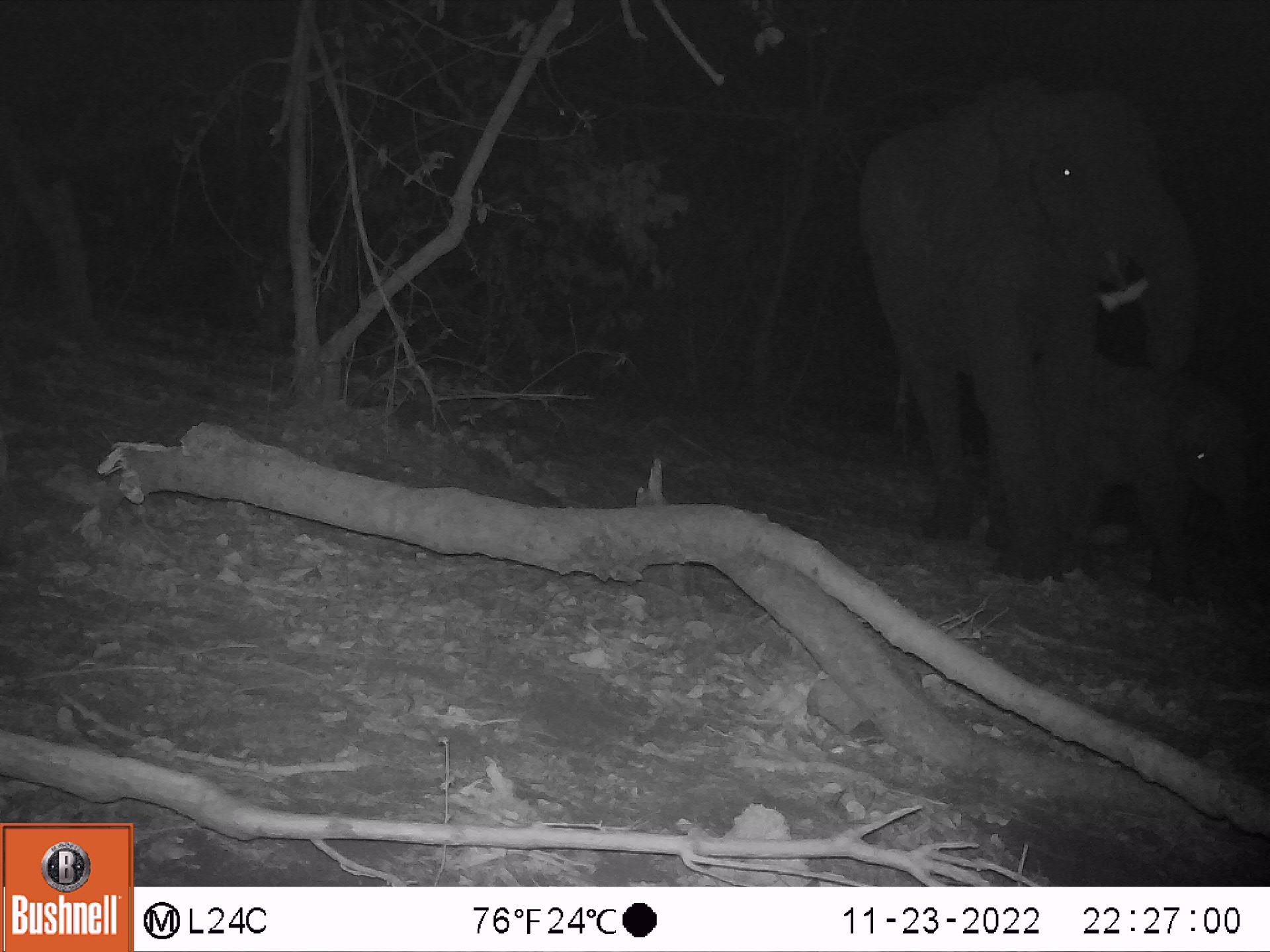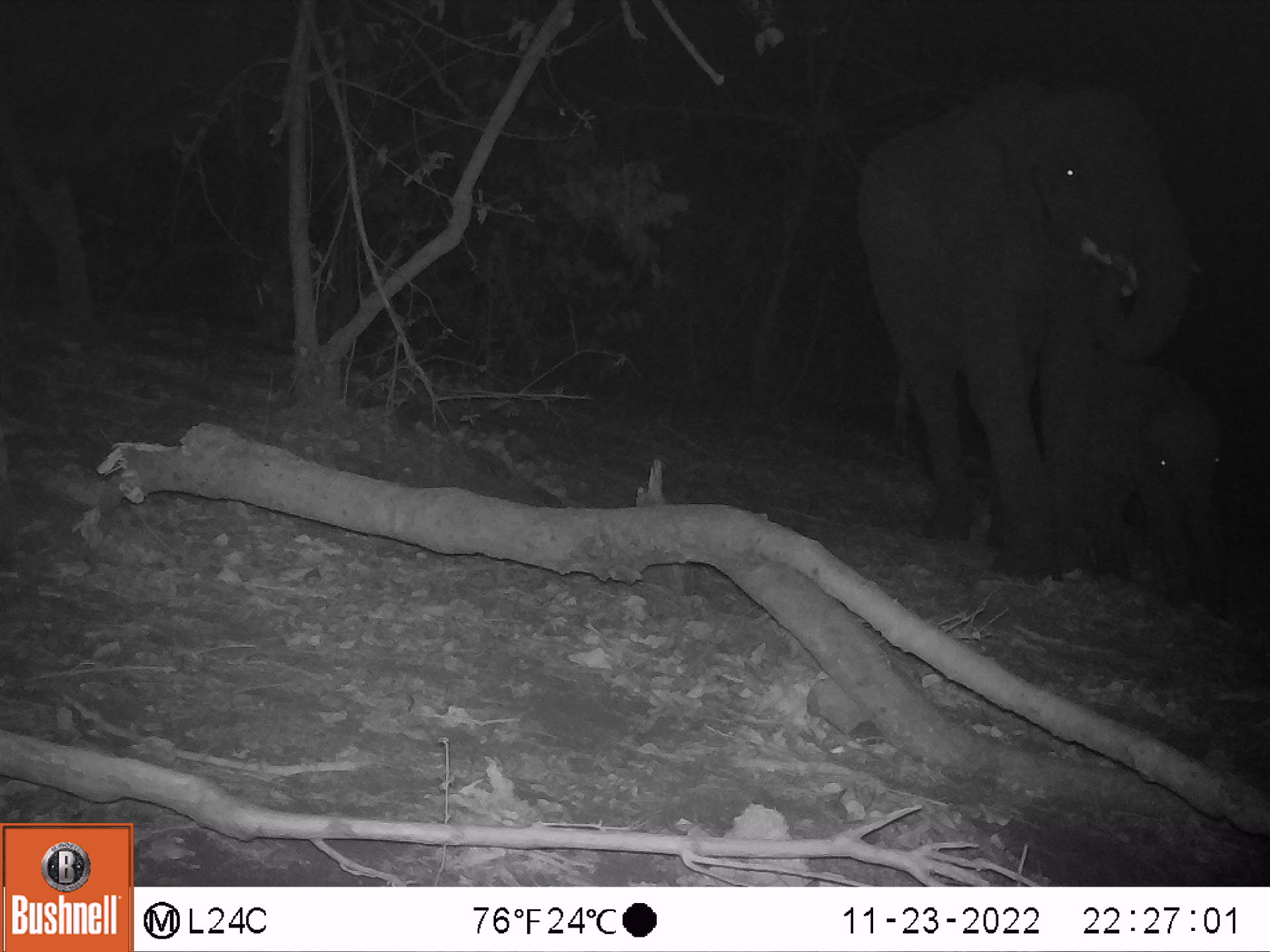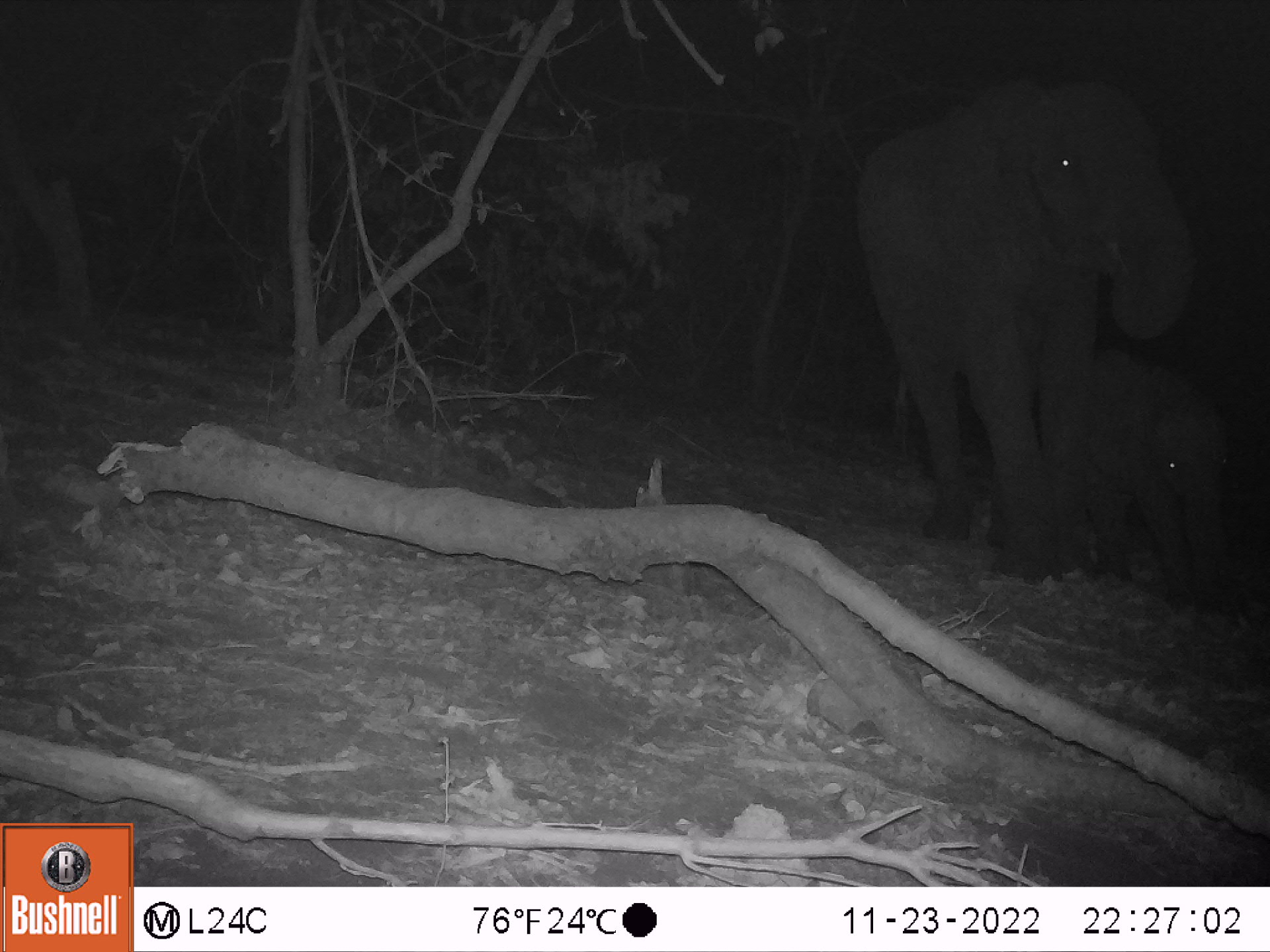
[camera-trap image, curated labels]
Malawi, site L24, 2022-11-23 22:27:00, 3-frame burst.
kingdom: Animalia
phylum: Chordata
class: Mammalia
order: Proboscidea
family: Elephantidae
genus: Loxodonta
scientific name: Loxodonta africana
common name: african savanna elephant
African savanna elephant (Loxodonta africana), count 2.